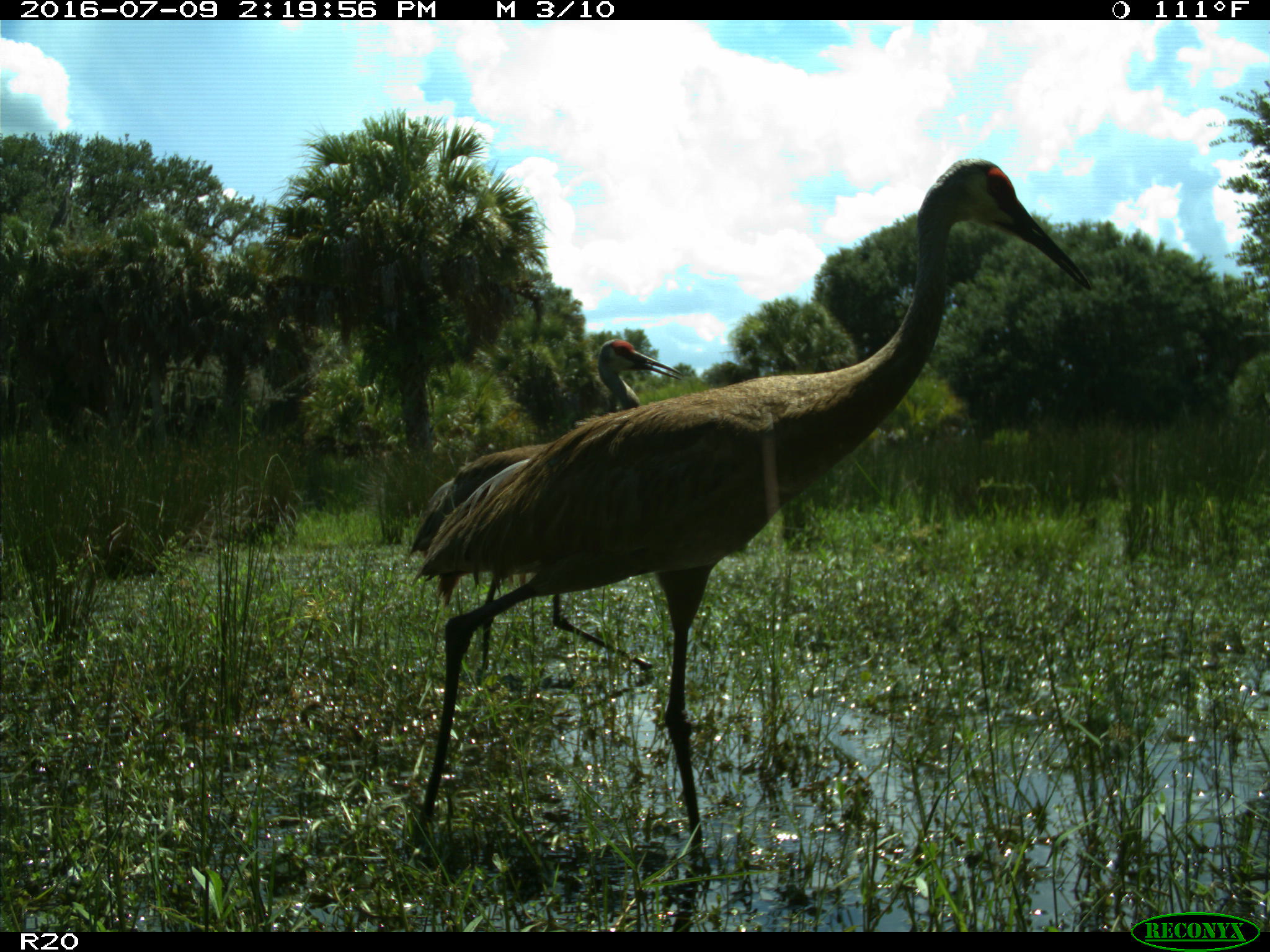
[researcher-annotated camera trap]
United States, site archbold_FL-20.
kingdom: Animalia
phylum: Chordata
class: Aves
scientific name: Aves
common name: birds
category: unidentified bird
Unidentified bird (birds) (Aves).